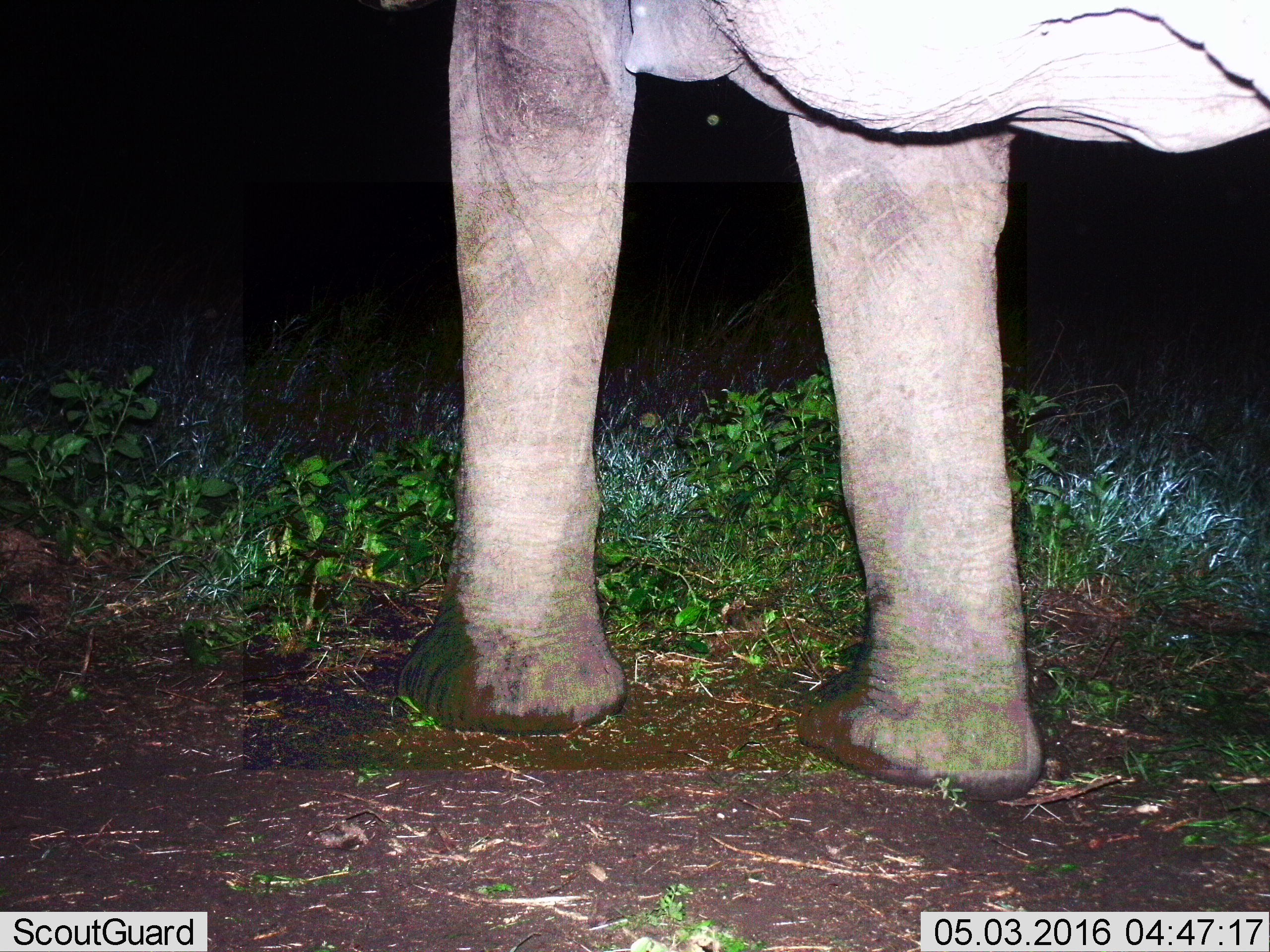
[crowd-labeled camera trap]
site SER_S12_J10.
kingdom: Animalia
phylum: Chordata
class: Mammalia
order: Proboscidea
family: Elephantidae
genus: Loxodonta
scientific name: Loxodonta africana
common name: african bush elephant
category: elephant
Elephant (african bush elephant) (Loxodonta africana), count 1. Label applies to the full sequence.